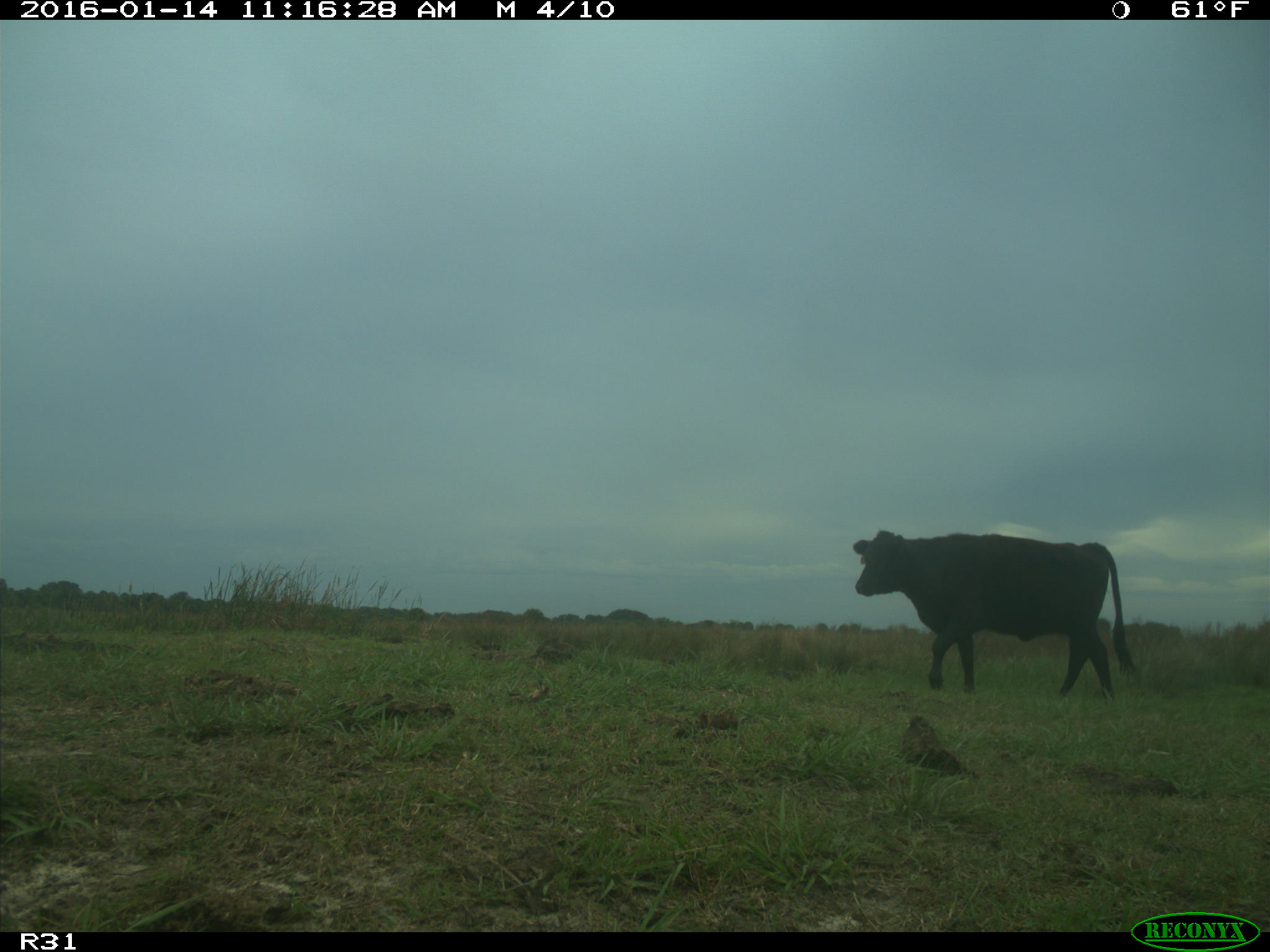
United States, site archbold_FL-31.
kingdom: Animalia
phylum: Chordata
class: Mammalia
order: Artiodactyla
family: Bovidae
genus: Bos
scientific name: Bos taurus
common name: domestic cow